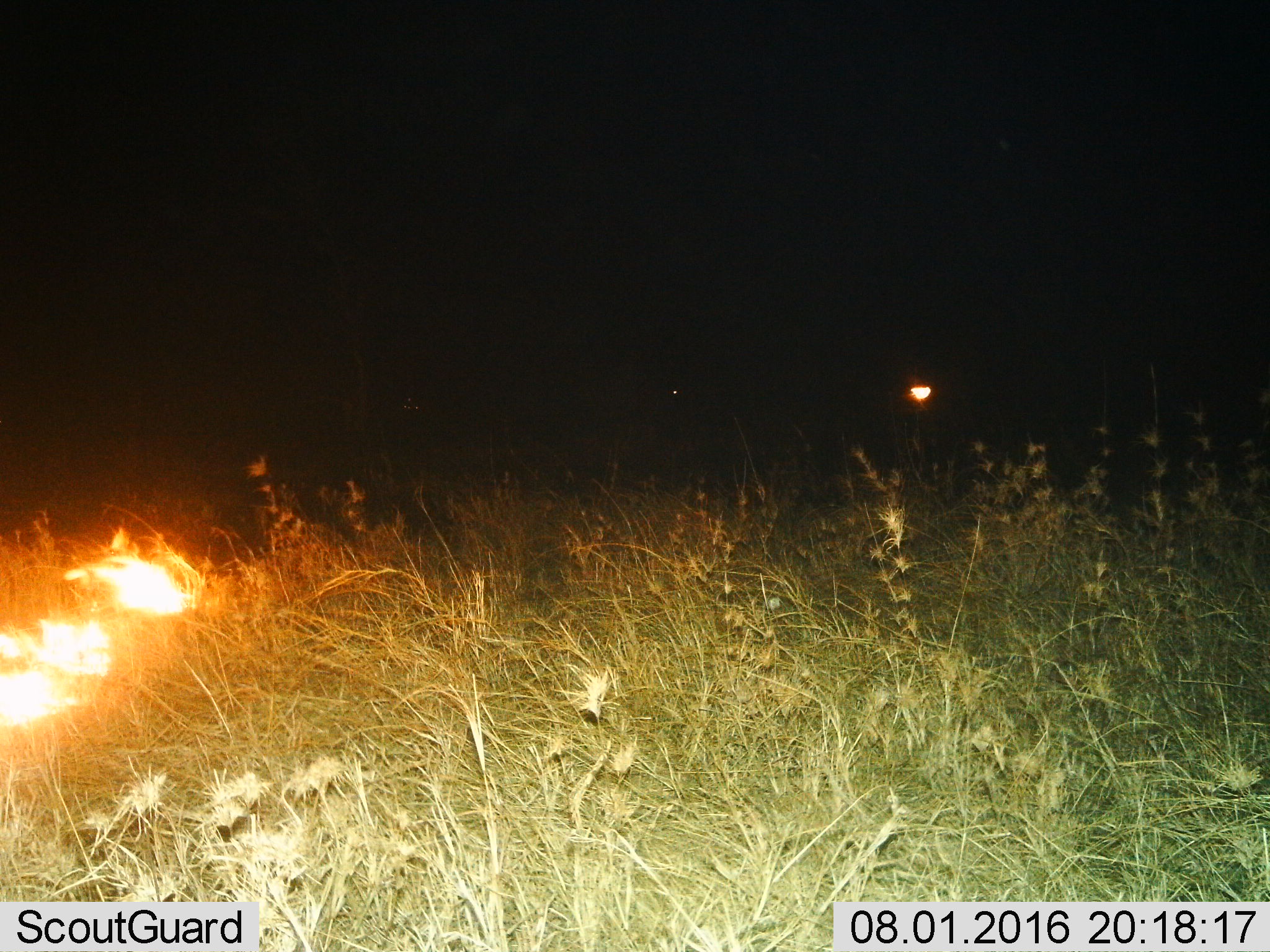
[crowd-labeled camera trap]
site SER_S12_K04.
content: unidentified animal